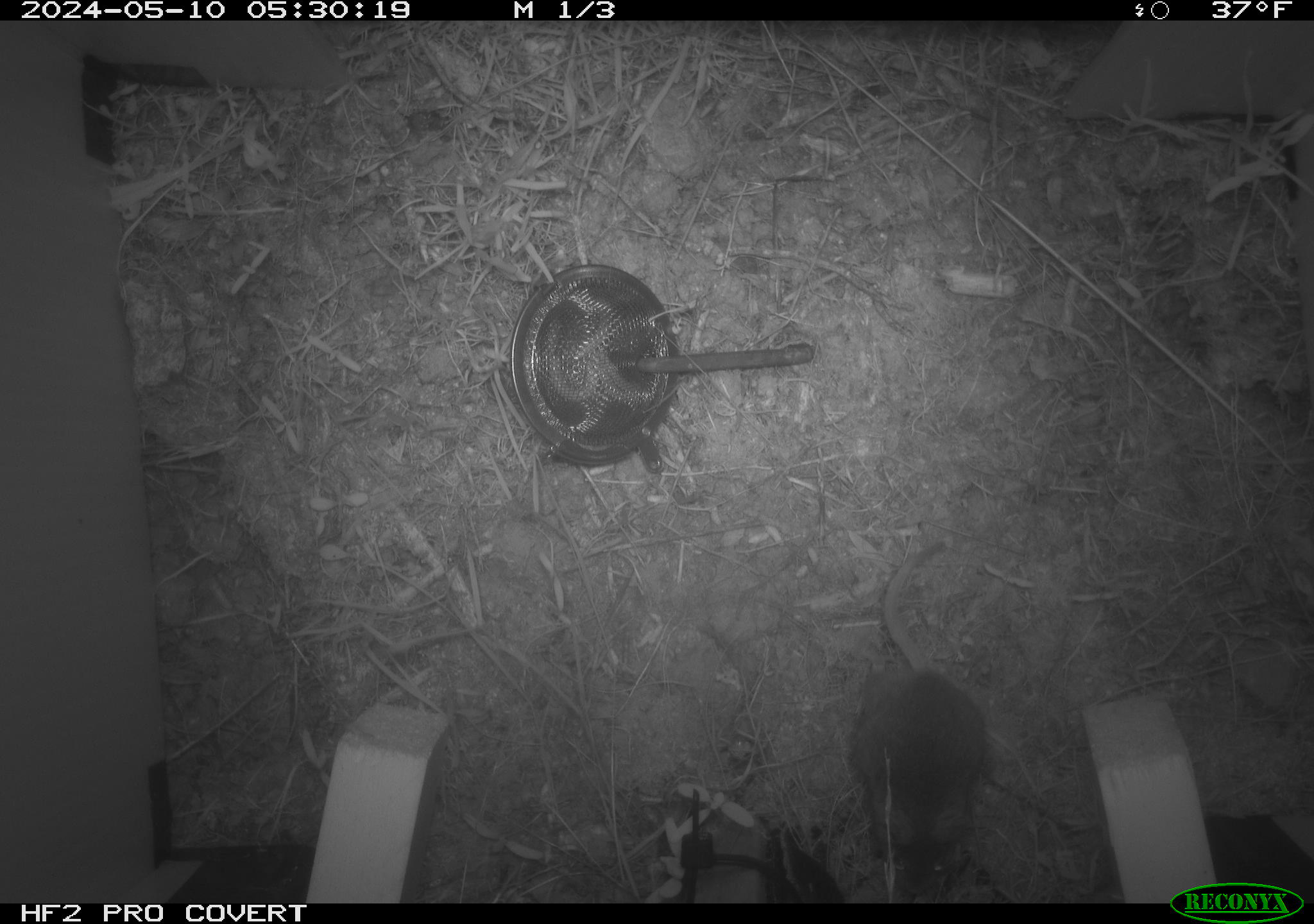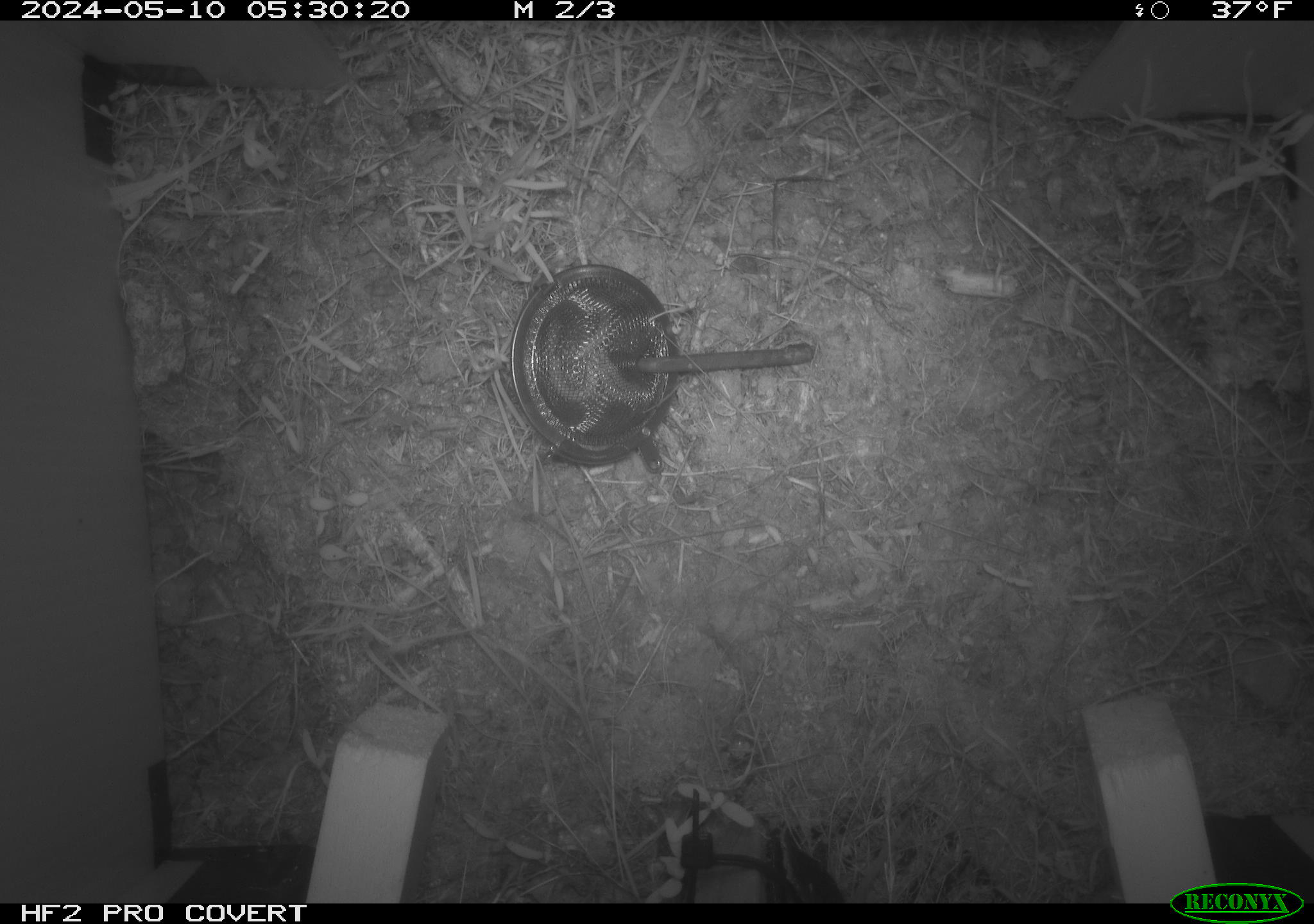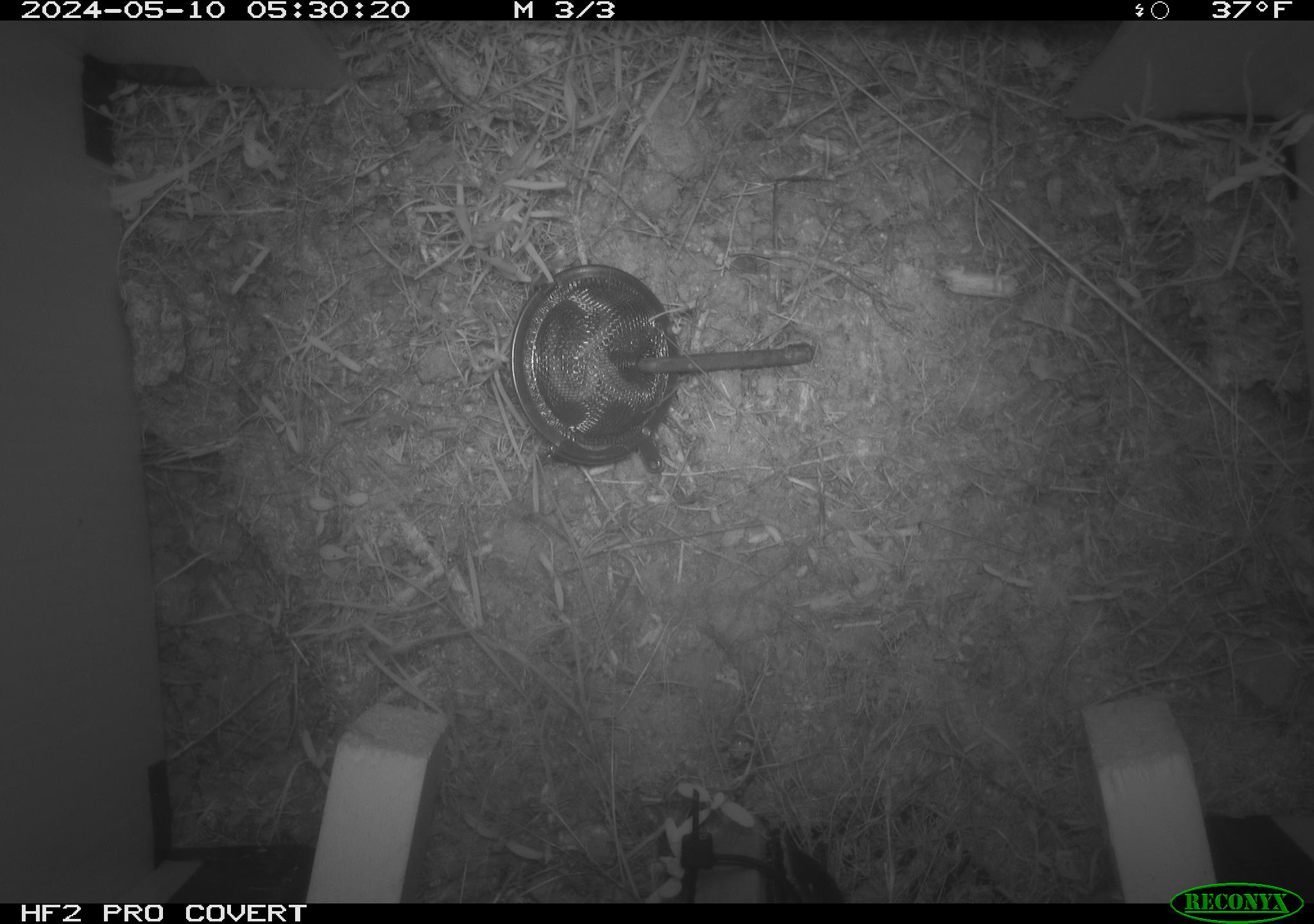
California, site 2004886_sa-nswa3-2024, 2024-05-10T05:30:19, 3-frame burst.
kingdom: Animalia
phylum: Chordata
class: Mammalia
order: Rodentia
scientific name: Rodentia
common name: rodent